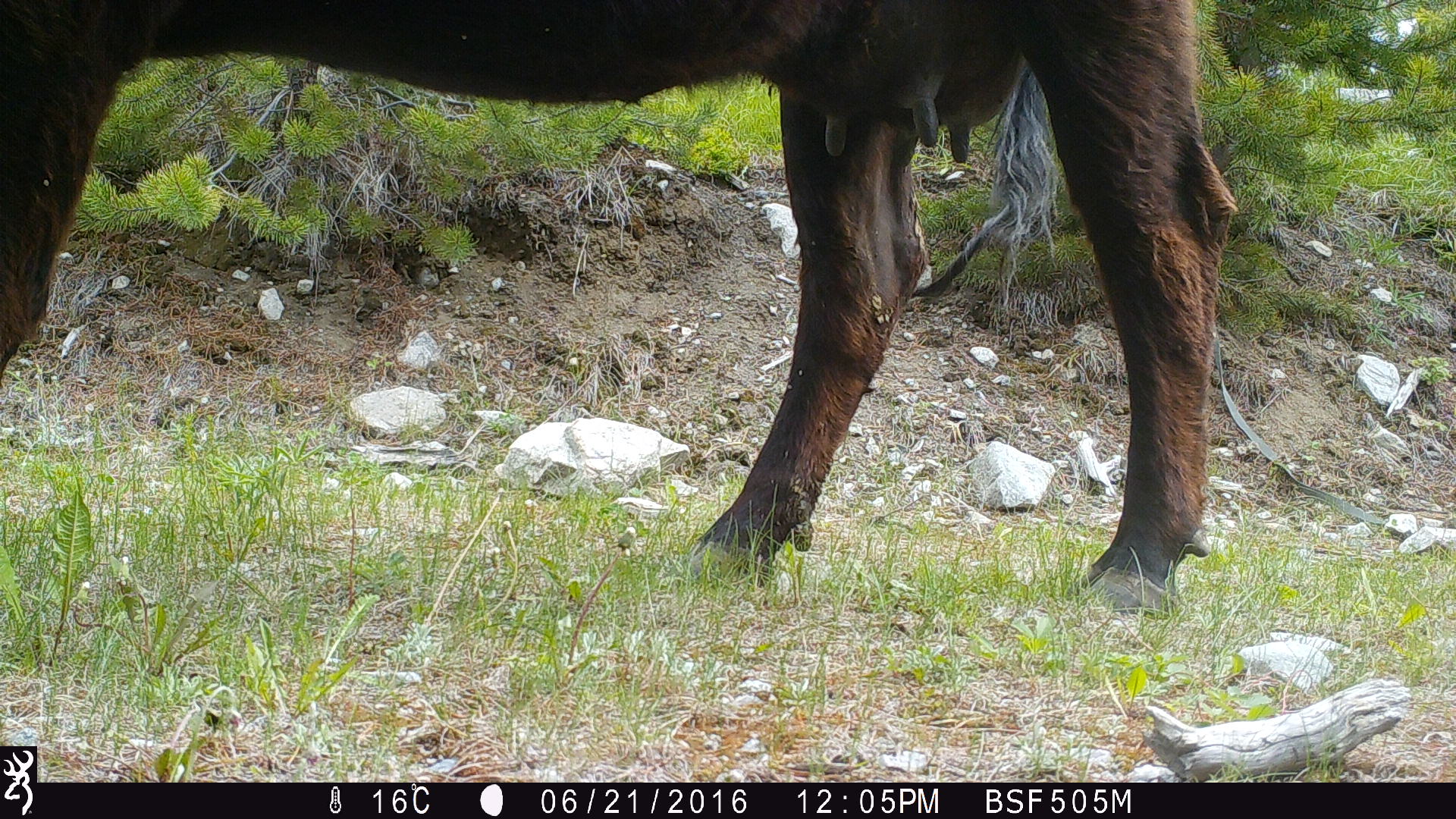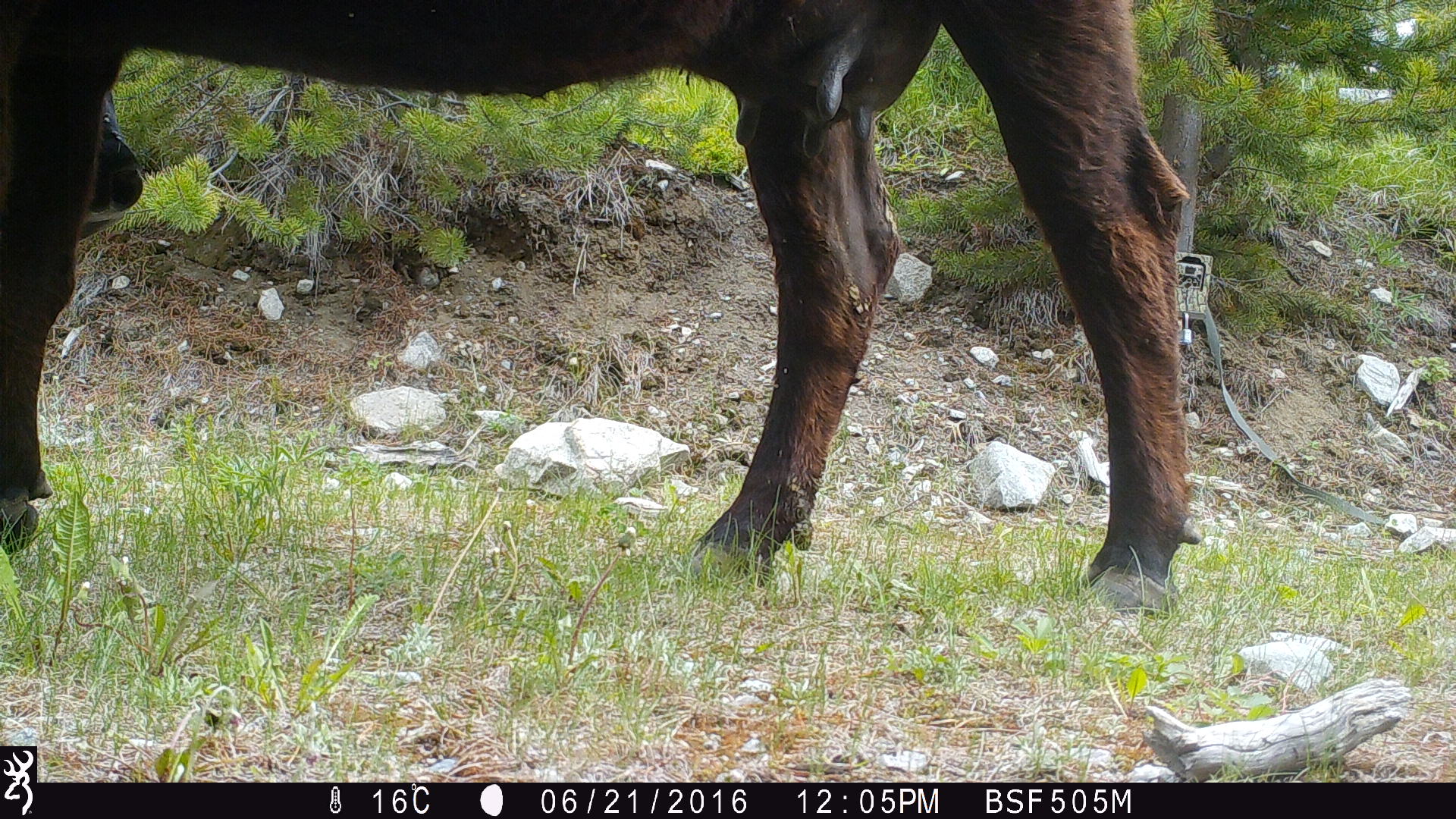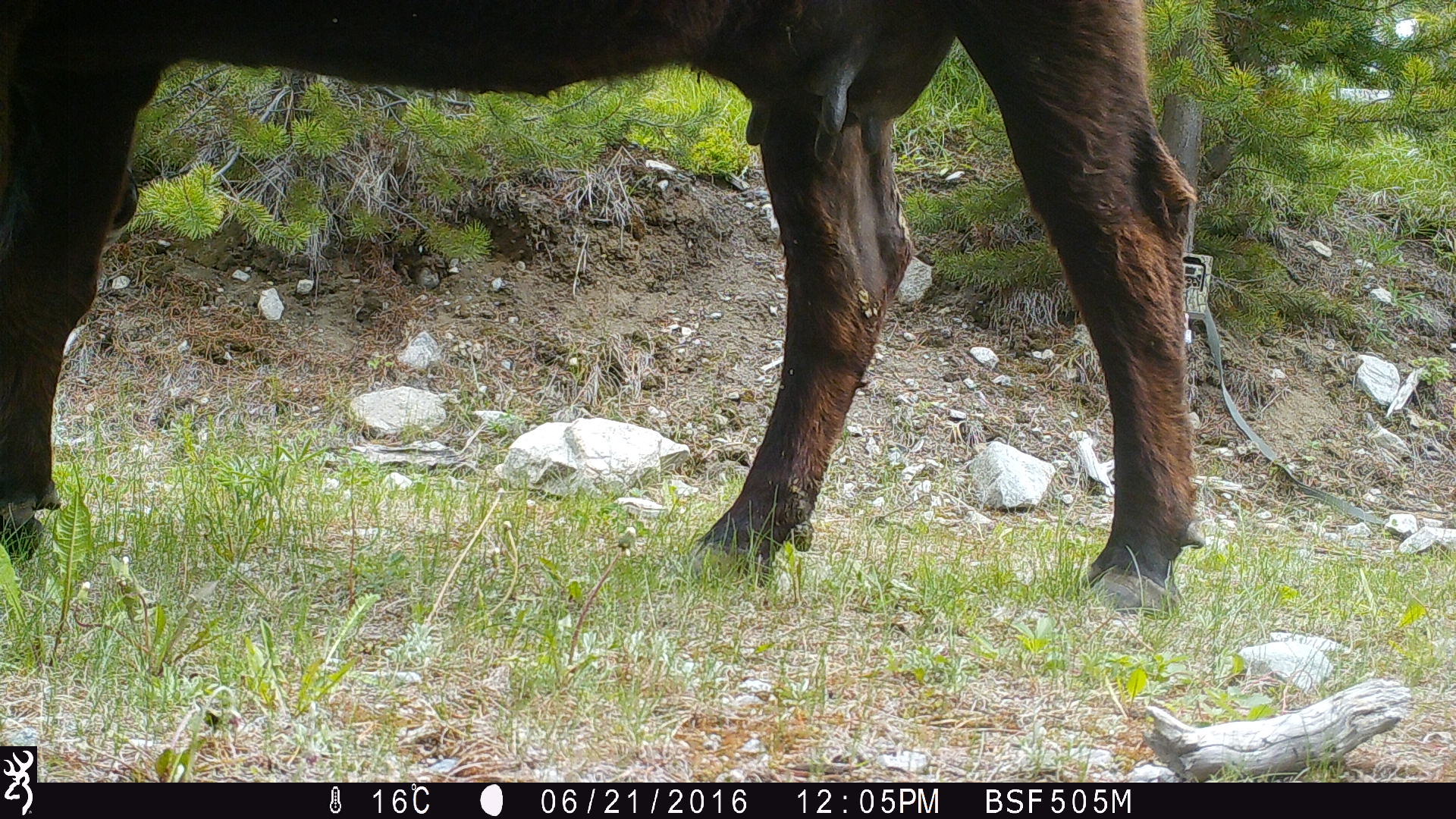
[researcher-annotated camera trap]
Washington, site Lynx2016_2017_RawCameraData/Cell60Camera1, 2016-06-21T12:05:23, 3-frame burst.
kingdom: Animalia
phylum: Chordata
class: Mammalia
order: Artiodactyla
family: Bovidae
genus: Bos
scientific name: Bos taurus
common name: domestic cattle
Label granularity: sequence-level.